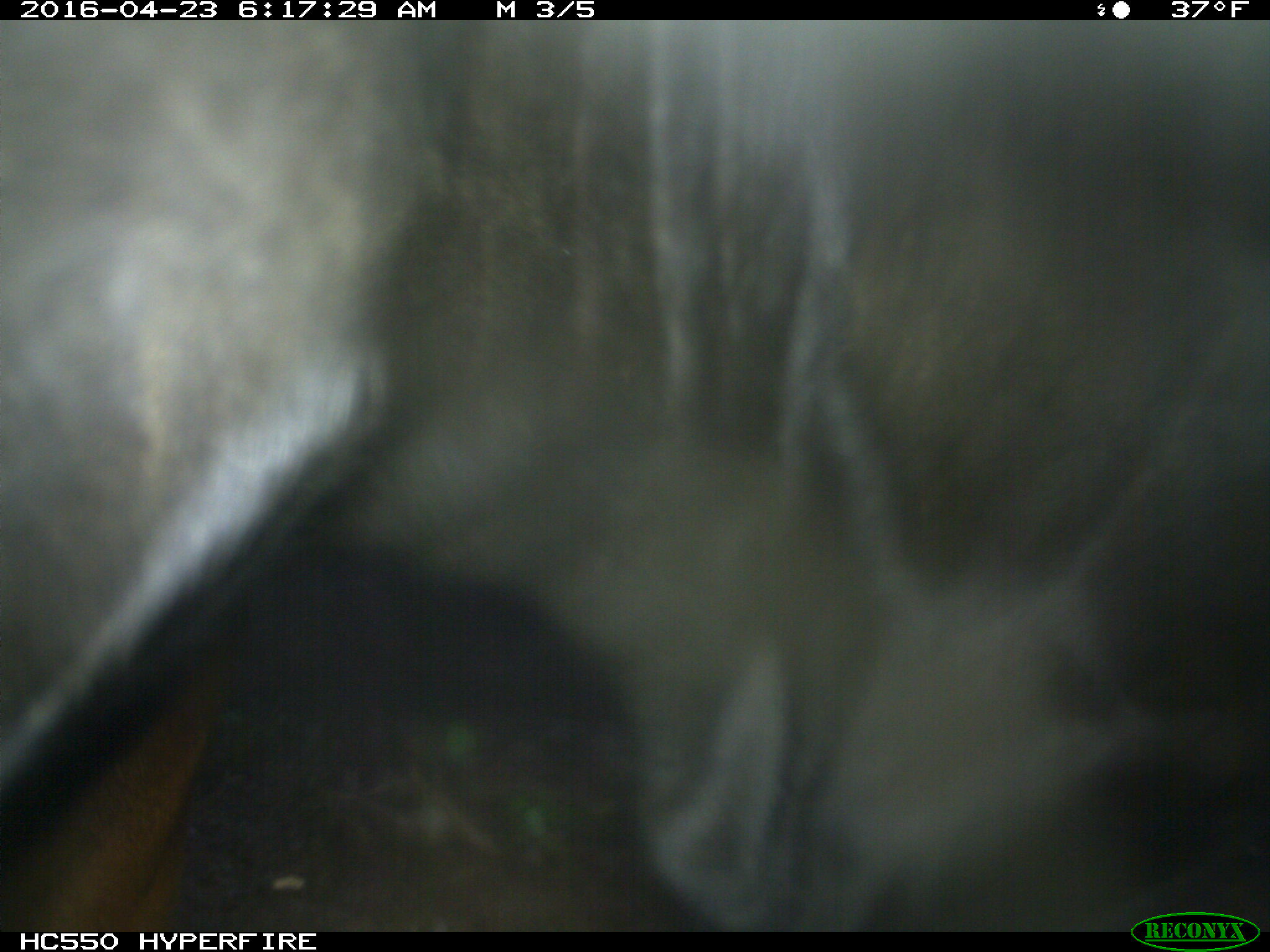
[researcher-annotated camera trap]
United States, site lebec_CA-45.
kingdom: Animalia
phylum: Chordata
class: Mammalia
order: Artiodactyla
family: Bovidae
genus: Bos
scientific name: Bos taurus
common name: domestic cow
Bos taurus (domestic cow).